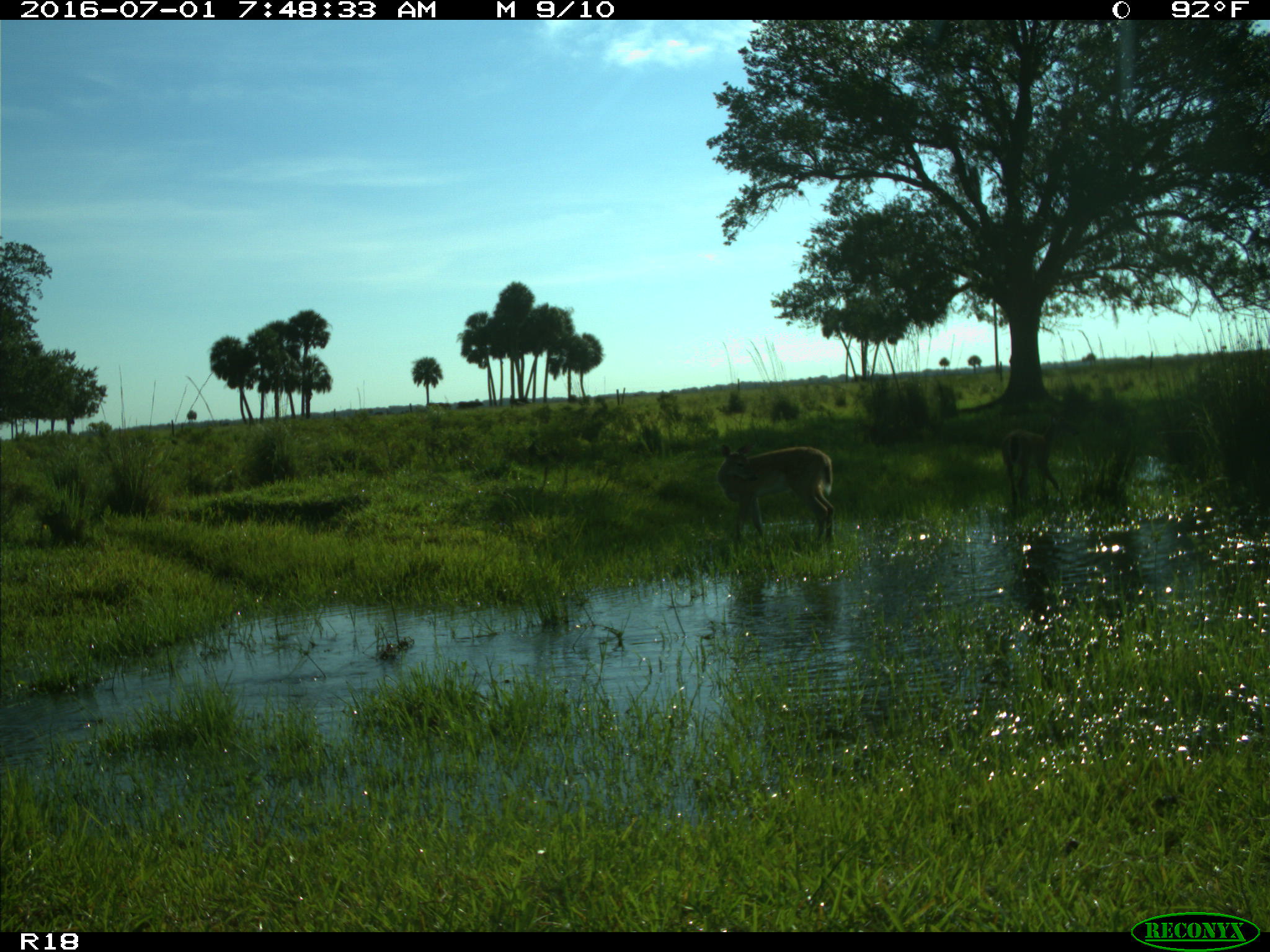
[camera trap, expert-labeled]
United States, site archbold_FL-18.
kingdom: Animalia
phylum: Chordata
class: Mammalia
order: Artiodactyla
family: Cervidae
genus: Odocoileus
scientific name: Odocoileus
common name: deer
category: unidentified deer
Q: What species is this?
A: Unidentified deer (deer) (Odocoileus).